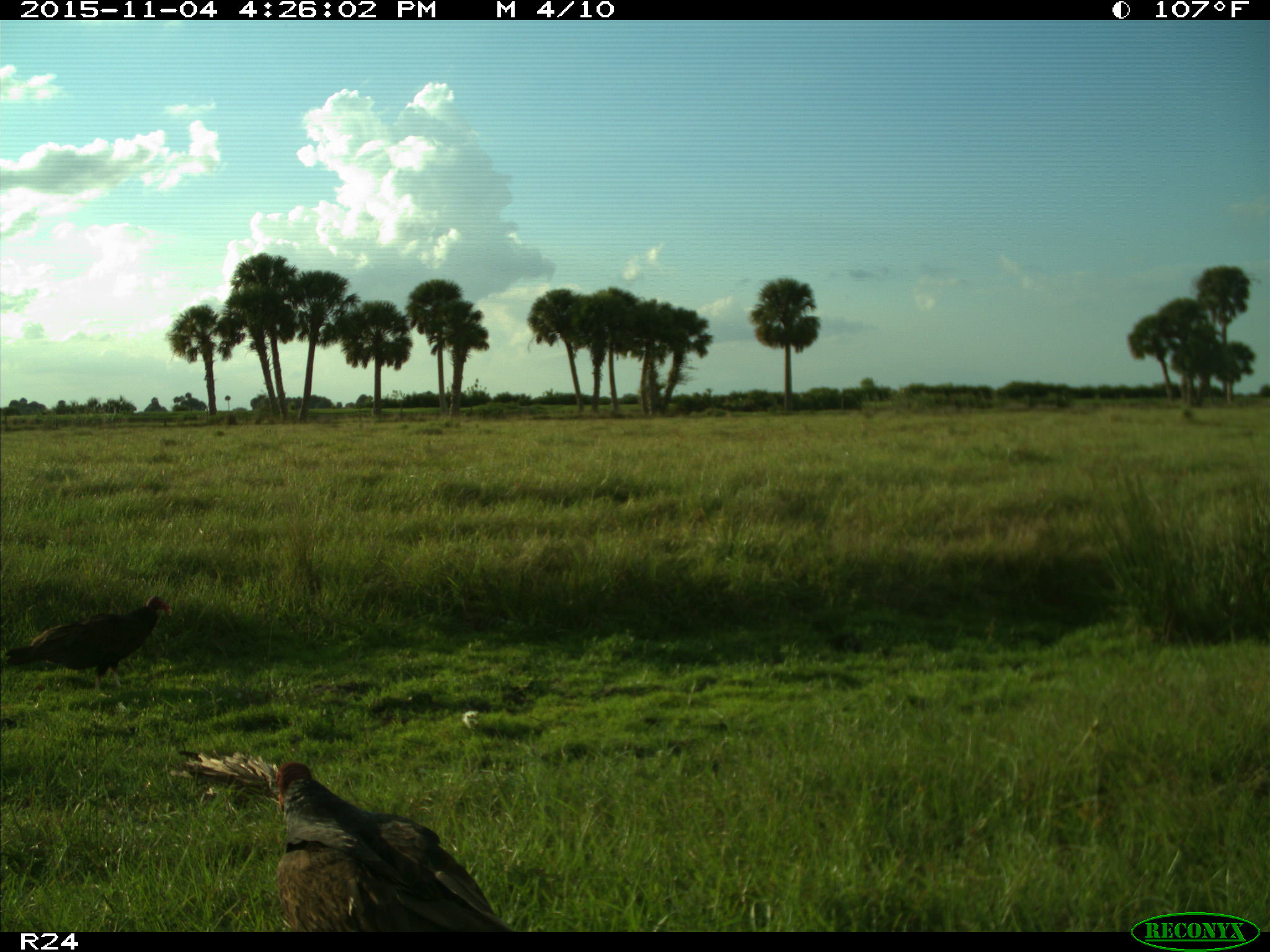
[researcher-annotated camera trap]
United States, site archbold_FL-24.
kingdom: Animalia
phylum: Chordata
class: Aves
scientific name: Aves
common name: birds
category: unidentified bird